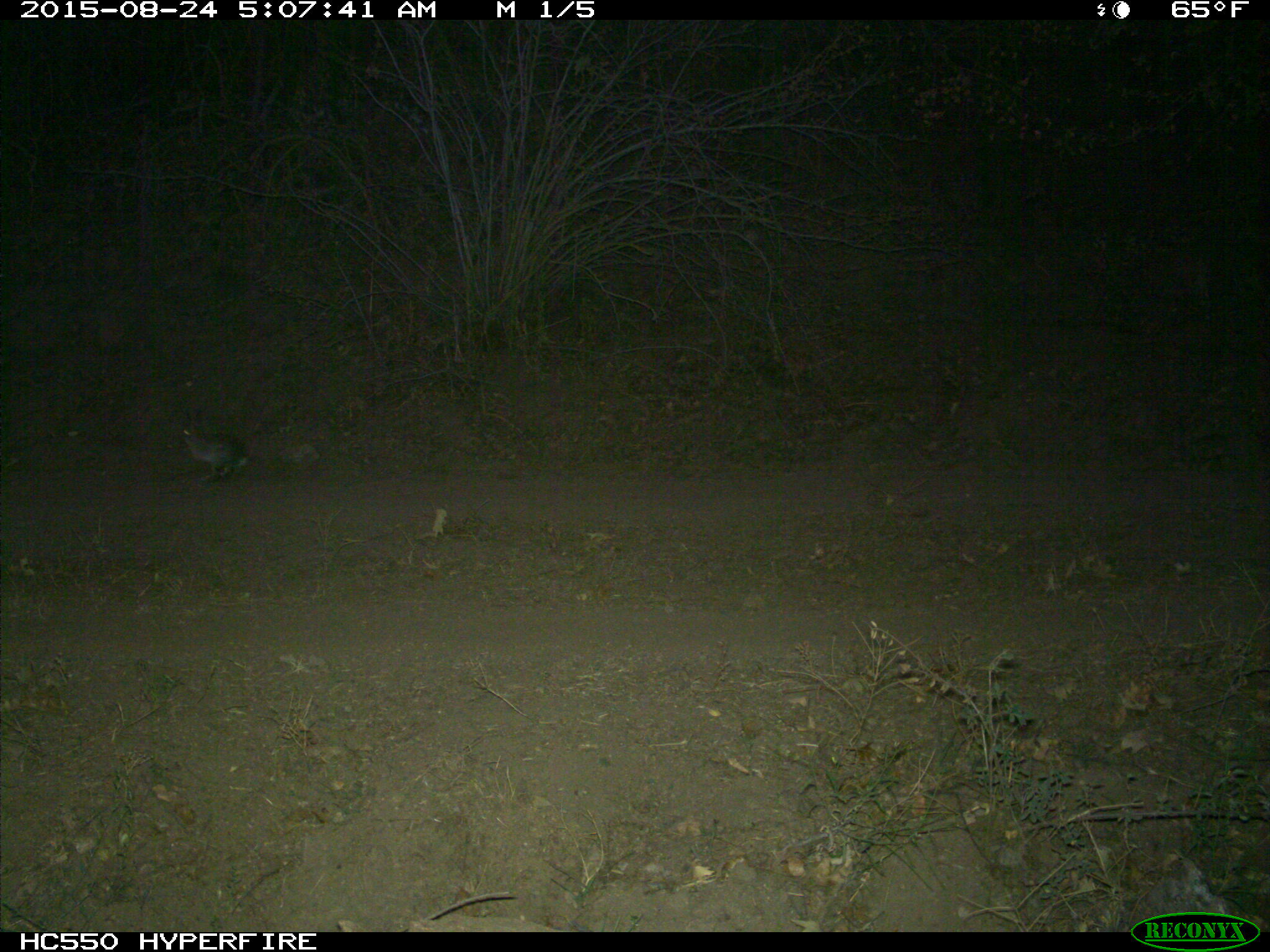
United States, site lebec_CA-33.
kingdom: Animalia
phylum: Chordata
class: Mammalia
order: Lagomorpha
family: Leporidae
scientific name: Leporidae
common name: rabbits and hares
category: unidentified rabbit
Unidentified rabbit (rabbits and hares) (Leporidae).